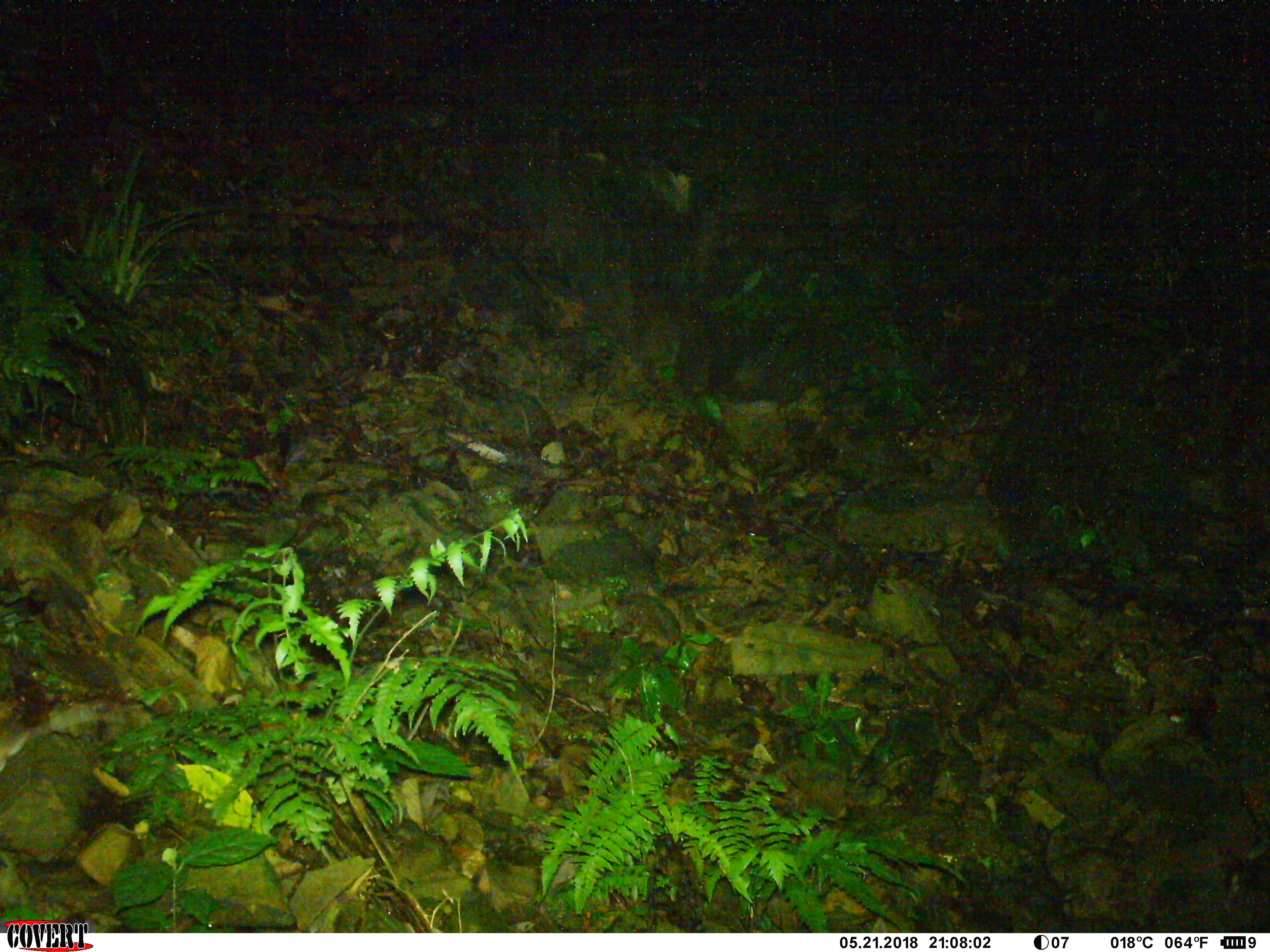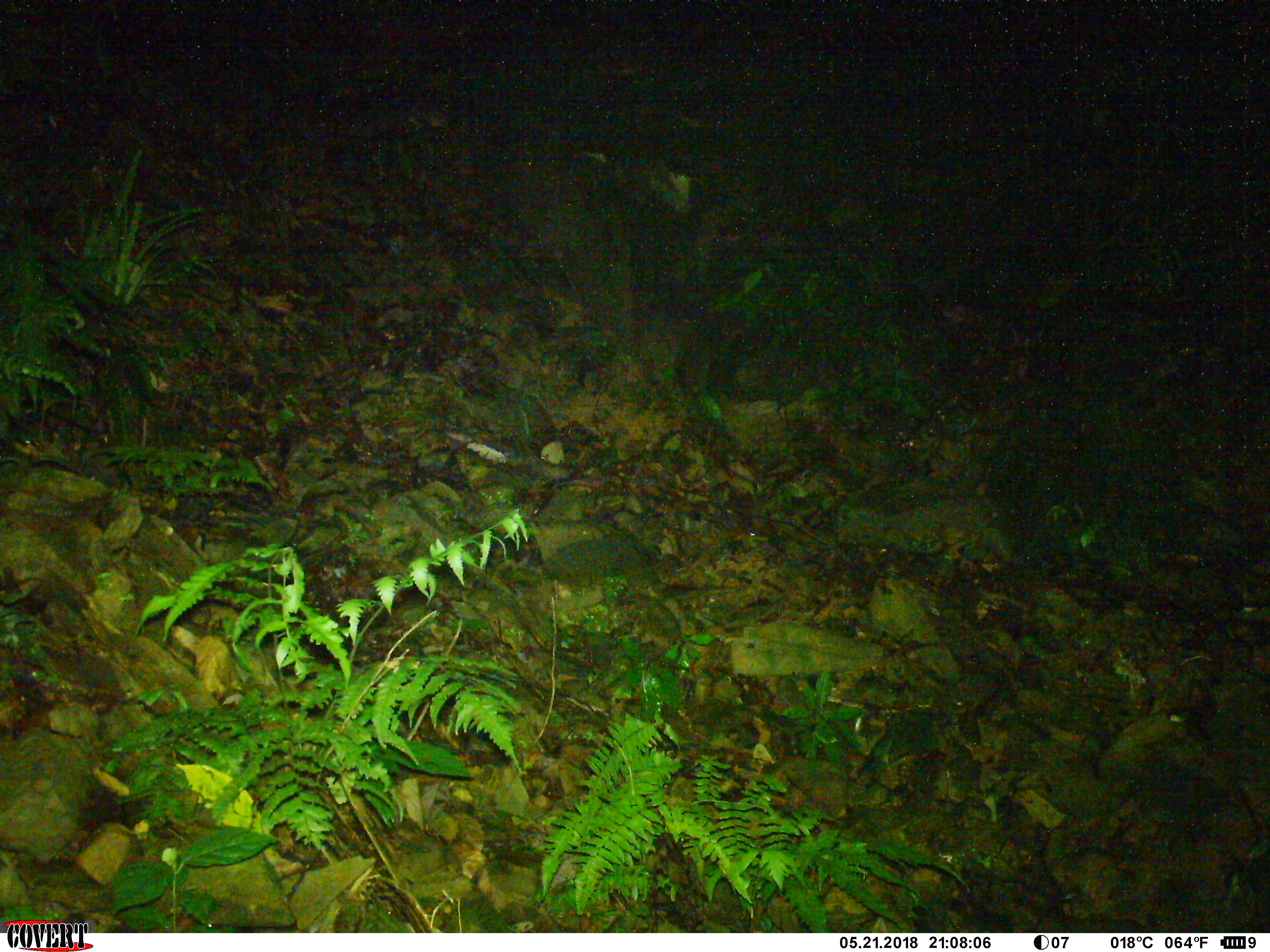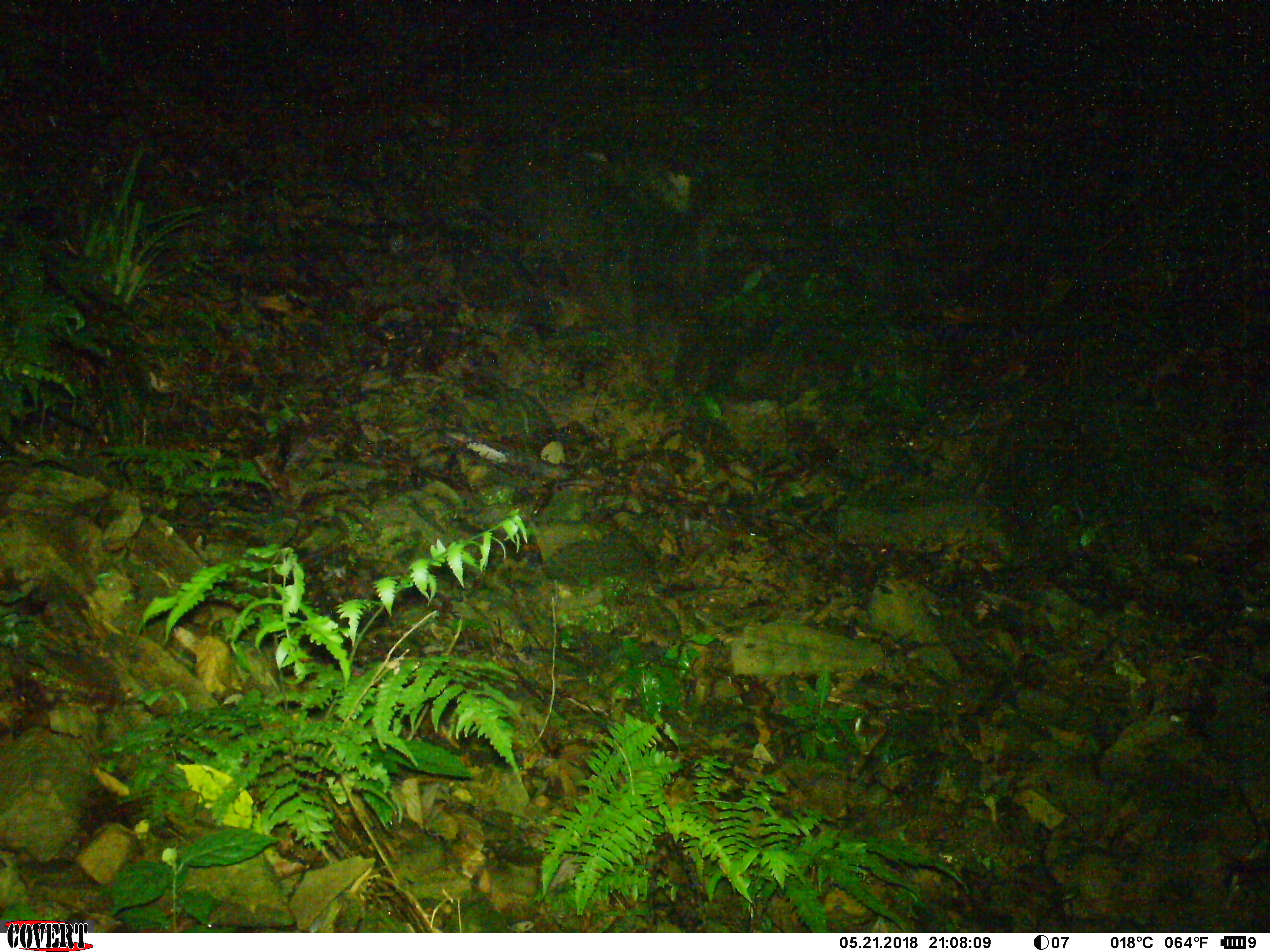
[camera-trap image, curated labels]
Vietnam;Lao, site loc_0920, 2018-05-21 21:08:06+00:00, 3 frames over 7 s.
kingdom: Animalia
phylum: Chordata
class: Mammalia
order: Rodentia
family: Muridae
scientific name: Muridae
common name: old-world mice and rats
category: unidentified murid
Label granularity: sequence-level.